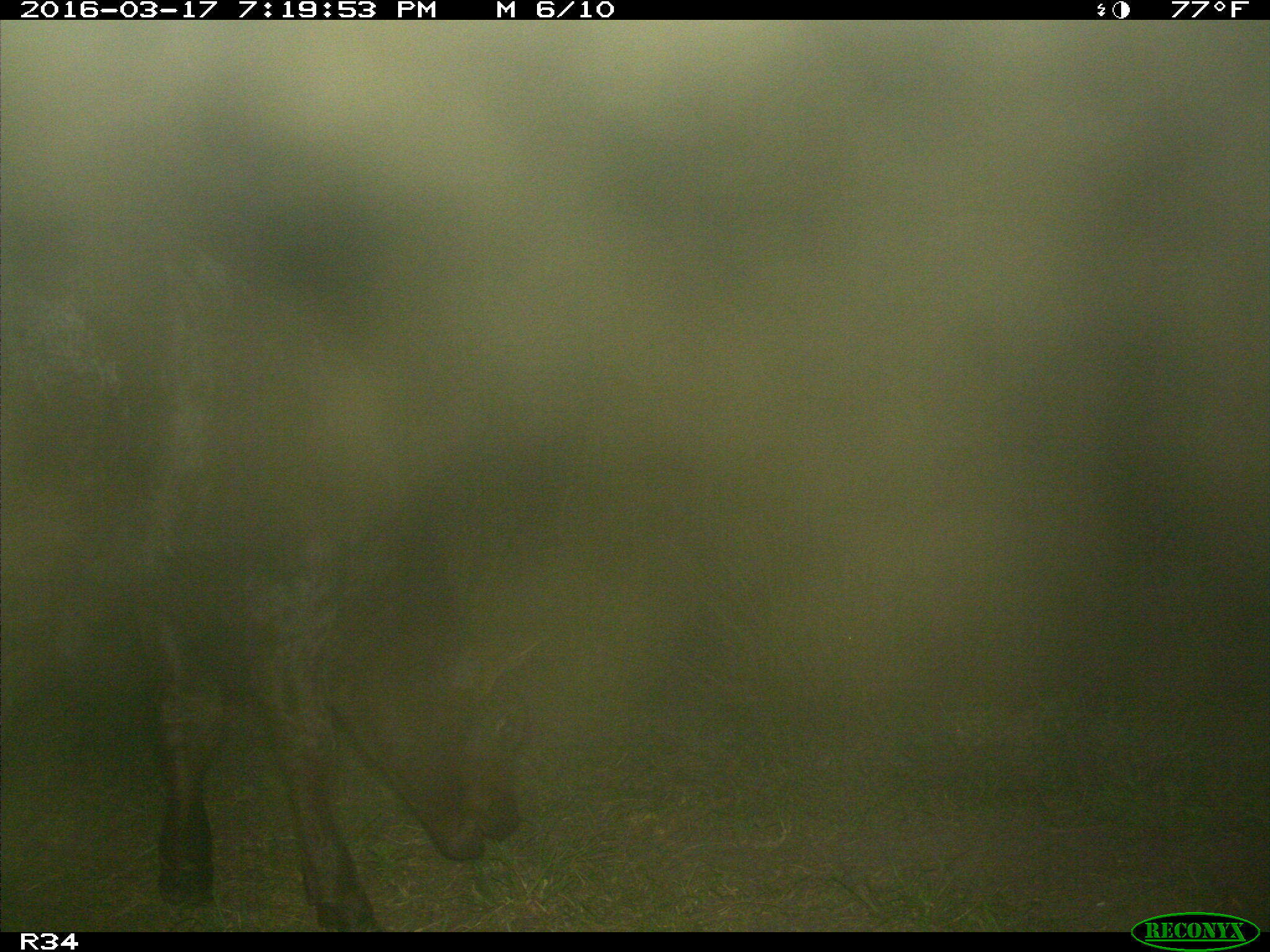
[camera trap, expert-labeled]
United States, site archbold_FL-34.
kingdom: Animalia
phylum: Chordata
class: Mammalia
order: Artiodactyla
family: Bovidae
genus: Bos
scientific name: Bos taurus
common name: domestic cow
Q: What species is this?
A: Bos taurus (domestic cow).